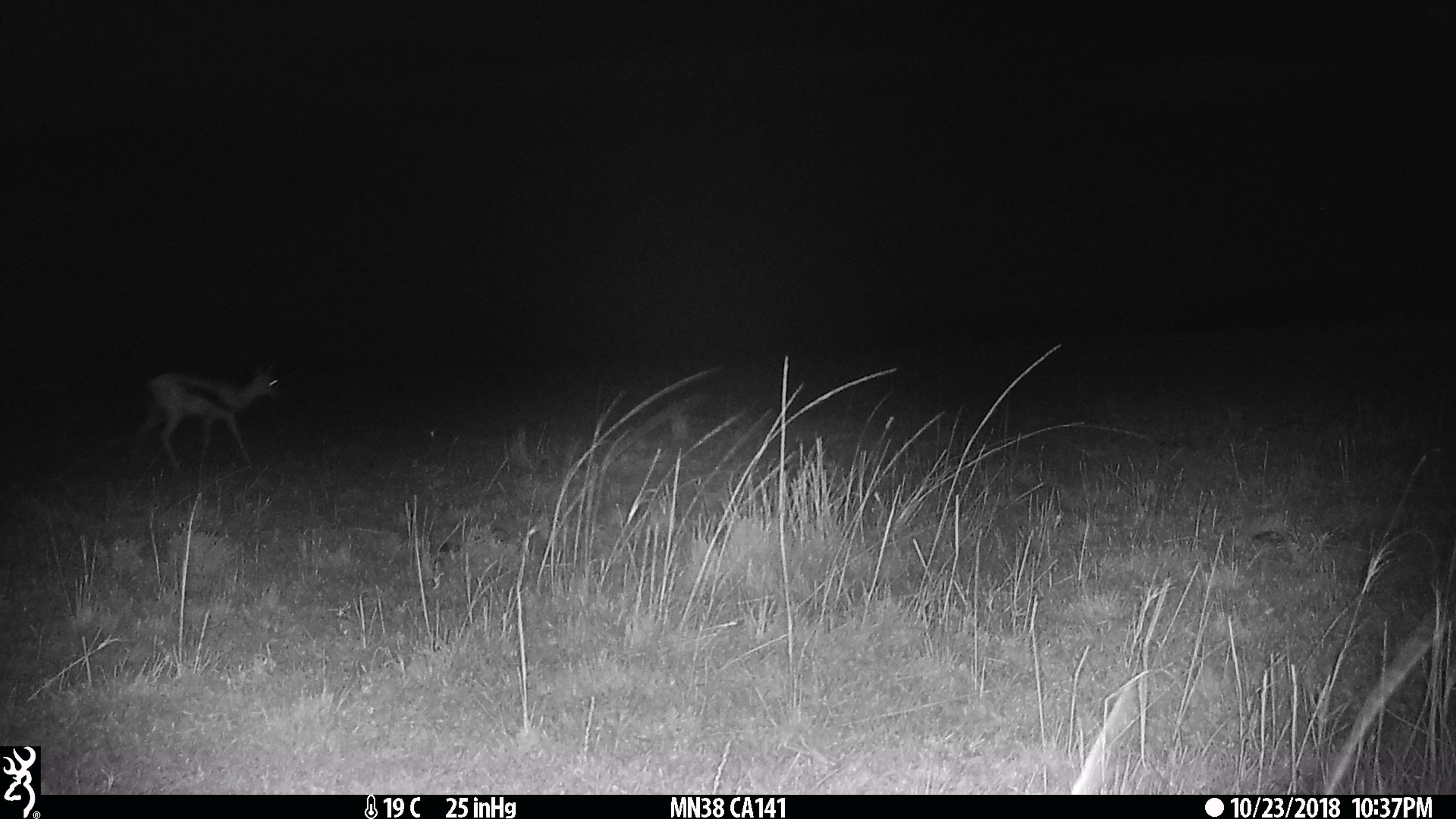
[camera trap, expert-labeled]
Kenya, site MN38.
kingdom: Animalia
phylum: Chordata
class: Mammalia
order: Artiodactyla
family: Bovidae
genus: Eudorcas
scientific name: Eudorcas thomsonii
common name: thomon's gazelle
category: gazelle thomsons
Gazelle thomsons (thomon's gazelle) (Eudorcas thomsonii).